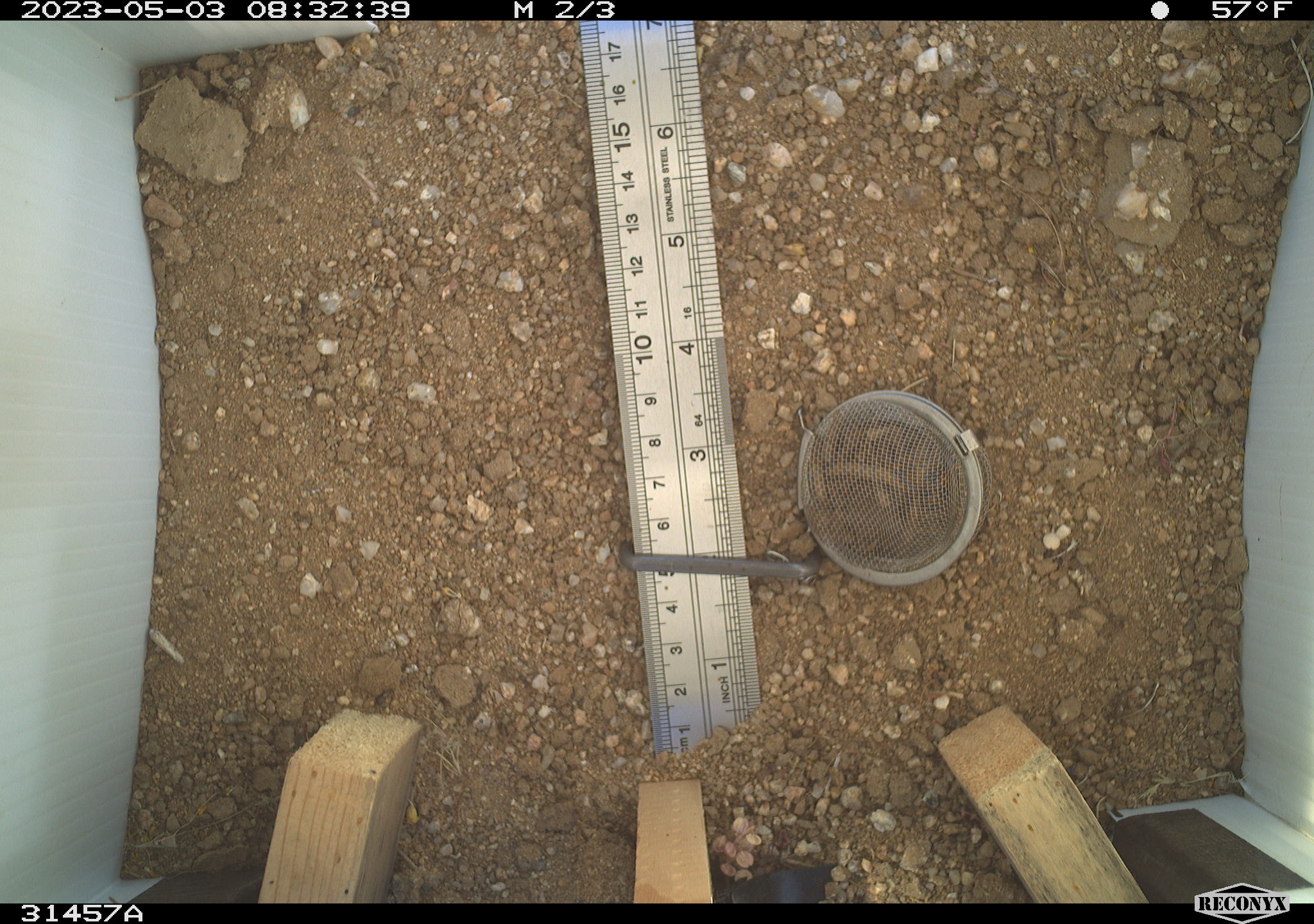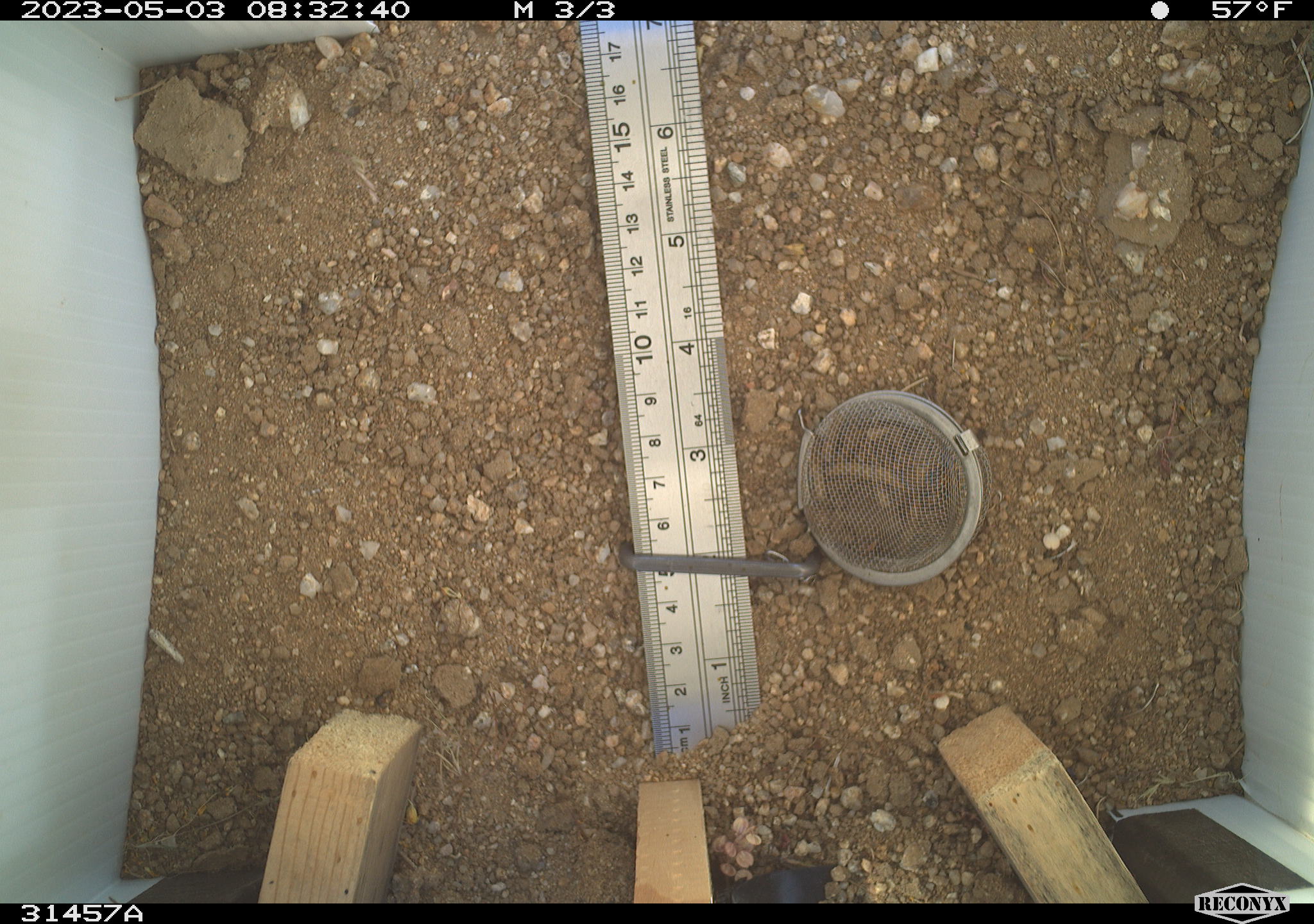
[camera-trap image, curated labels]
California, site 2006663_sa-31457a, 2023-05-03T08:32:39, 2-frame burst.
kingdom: Animalia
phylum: Arthropoda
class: Insecta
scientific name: Insecta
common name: insect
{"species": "insect (Insecta)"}